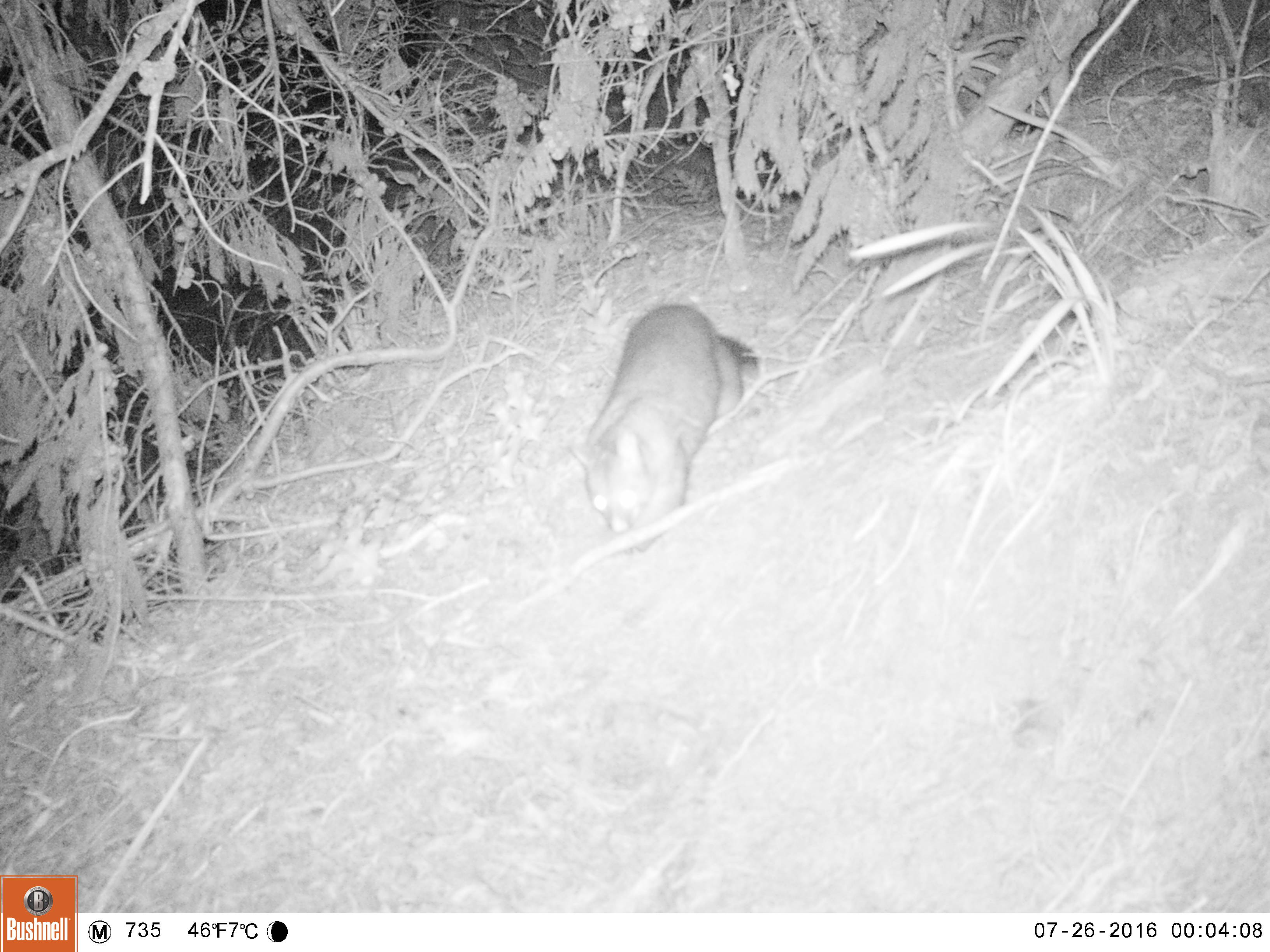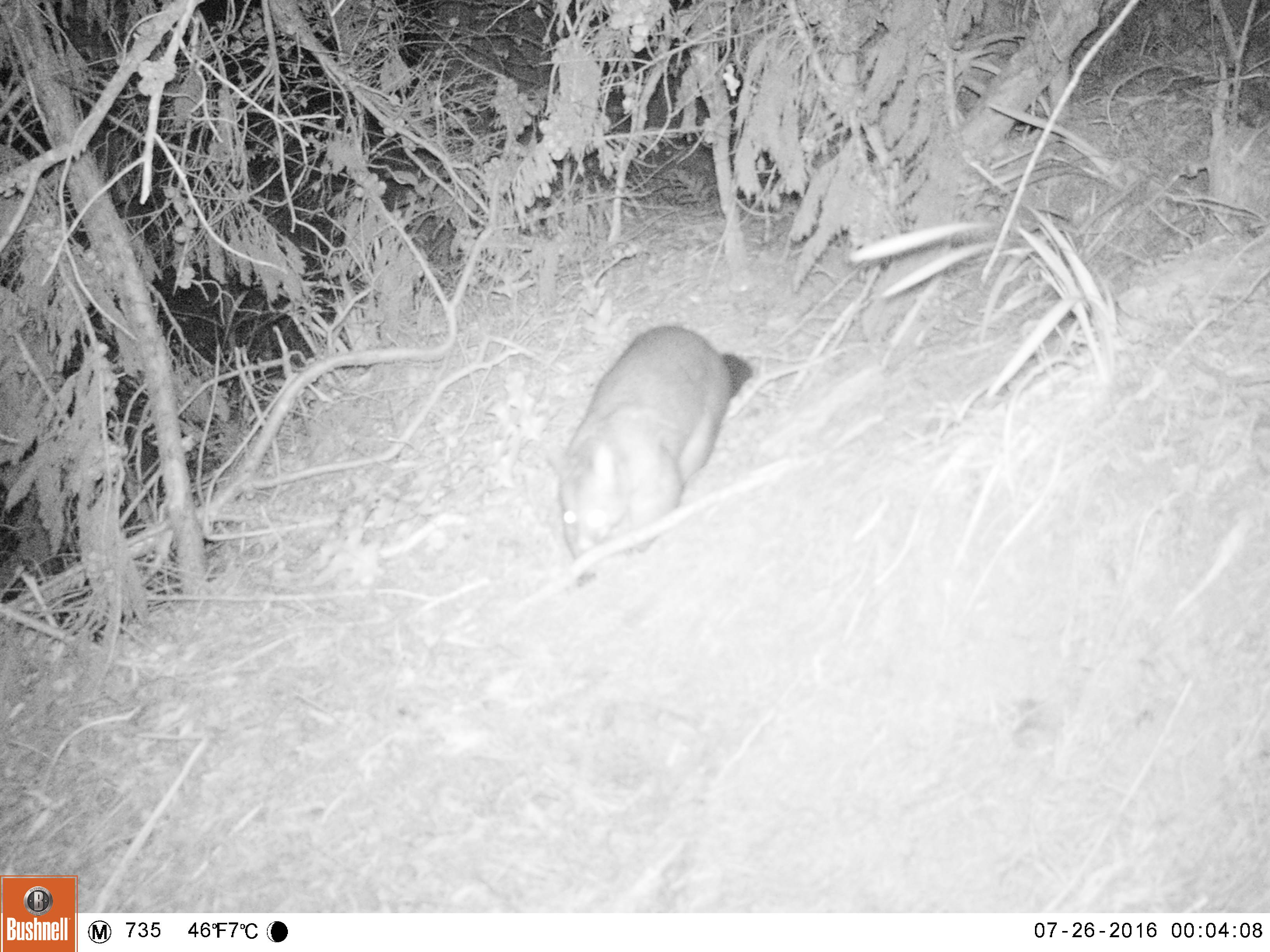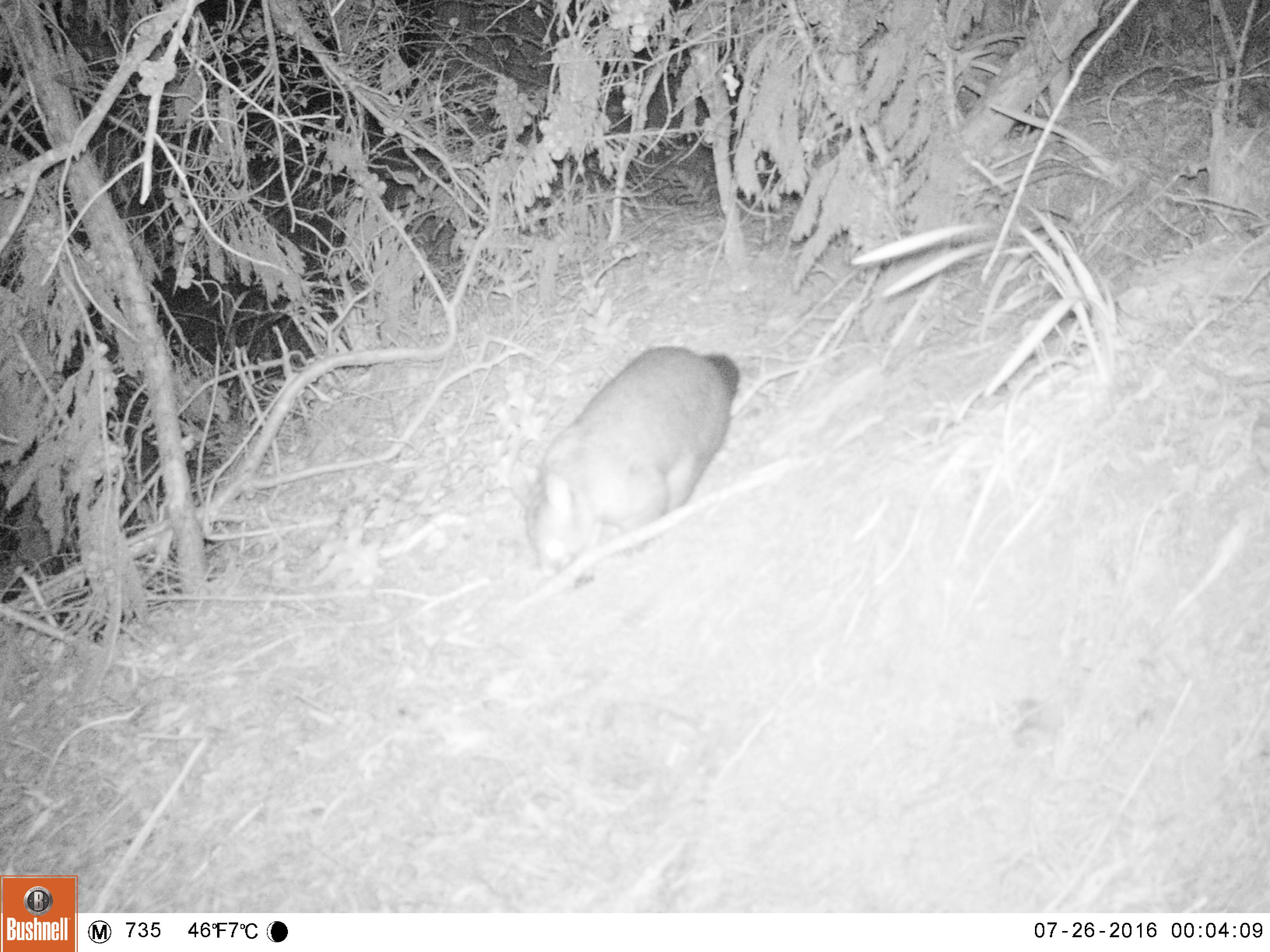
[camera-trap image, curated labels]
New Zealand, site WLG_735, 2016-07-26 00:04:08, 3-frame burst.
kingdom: Animalia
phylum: Chordata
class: Mammalia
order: Diprotodontia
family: Phalangeridae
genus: Trichosurus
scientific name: Trichosurus vulpecula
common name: common brushtail possum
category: possum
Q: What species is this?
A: Possum (common brushtail possum) (Trichosurus vulpecula).